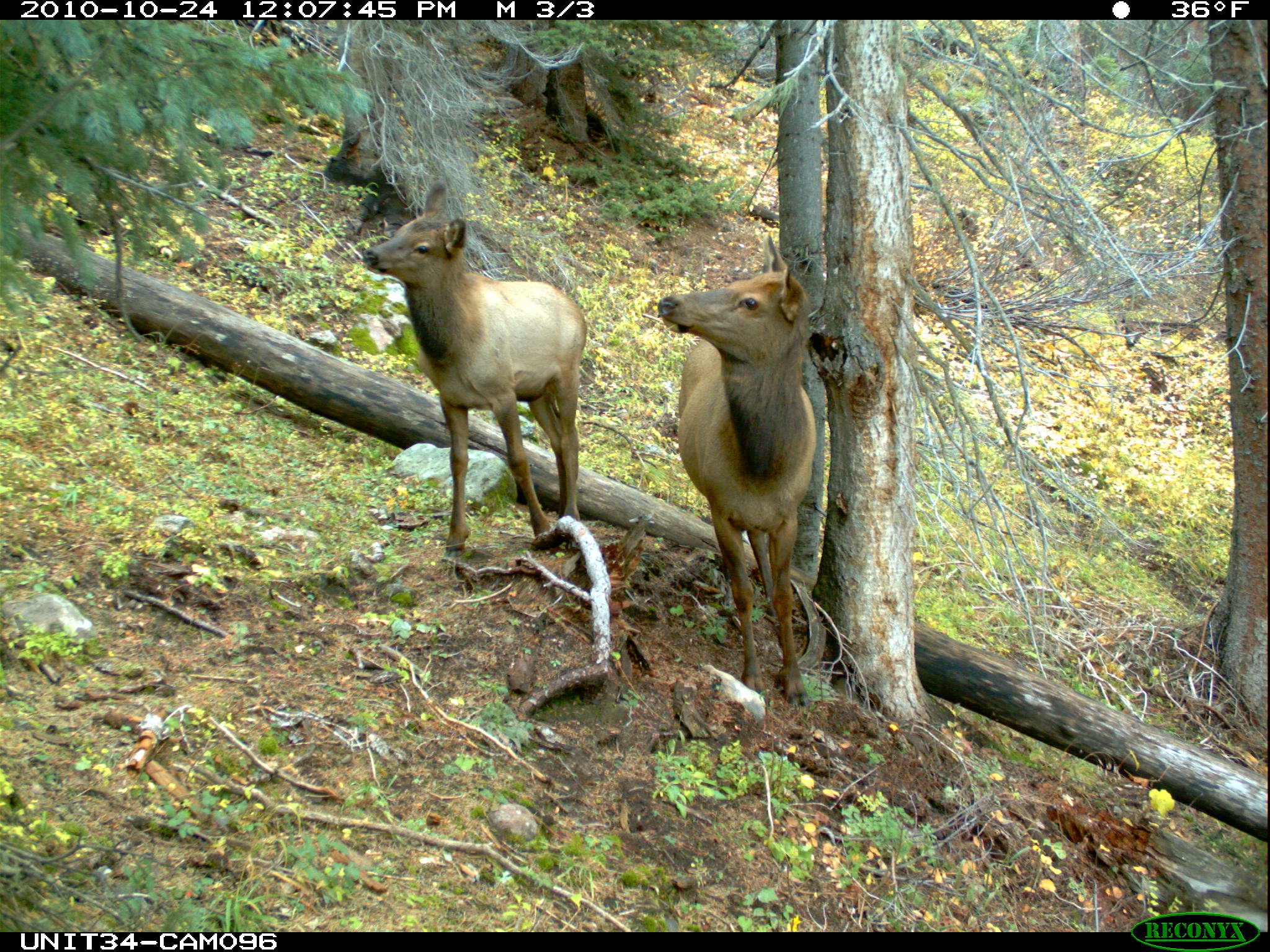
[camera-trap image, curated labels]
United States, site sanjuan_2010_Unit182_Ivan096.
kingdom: Animalia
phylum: Chordata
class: Mammalia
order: Artiodactyla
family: Cervidae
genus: Cervus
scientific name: Cervus elaphus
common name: red deer